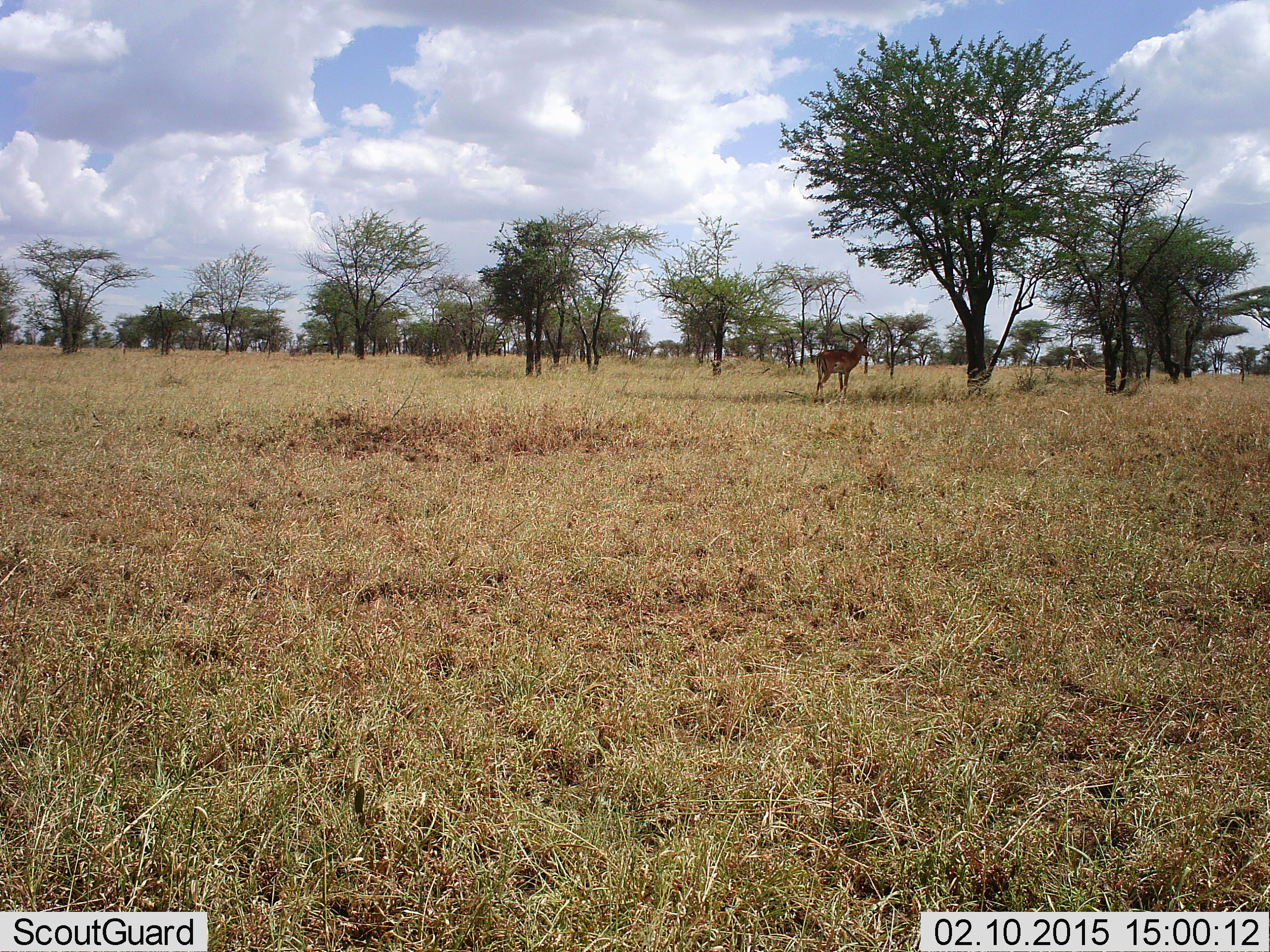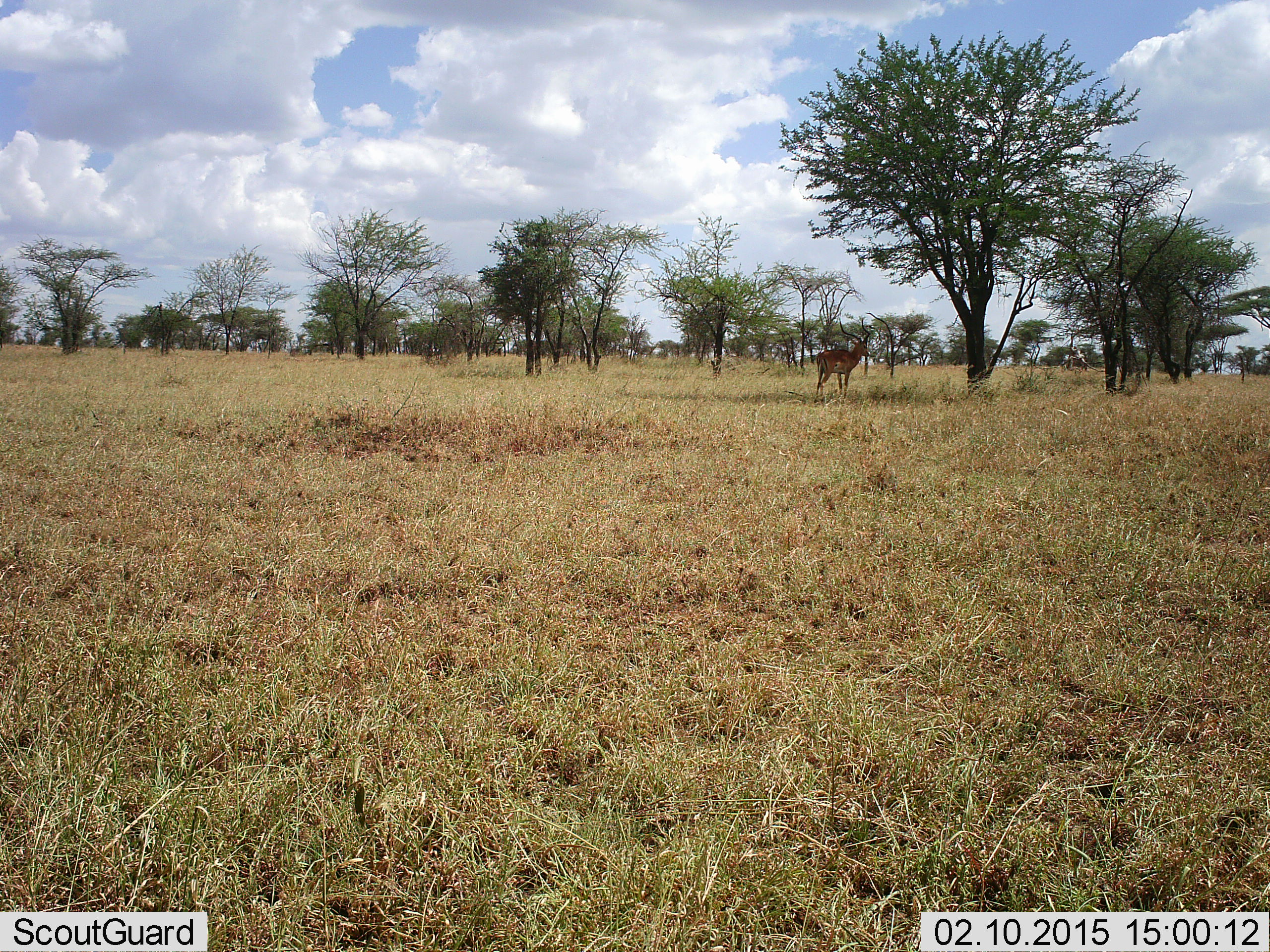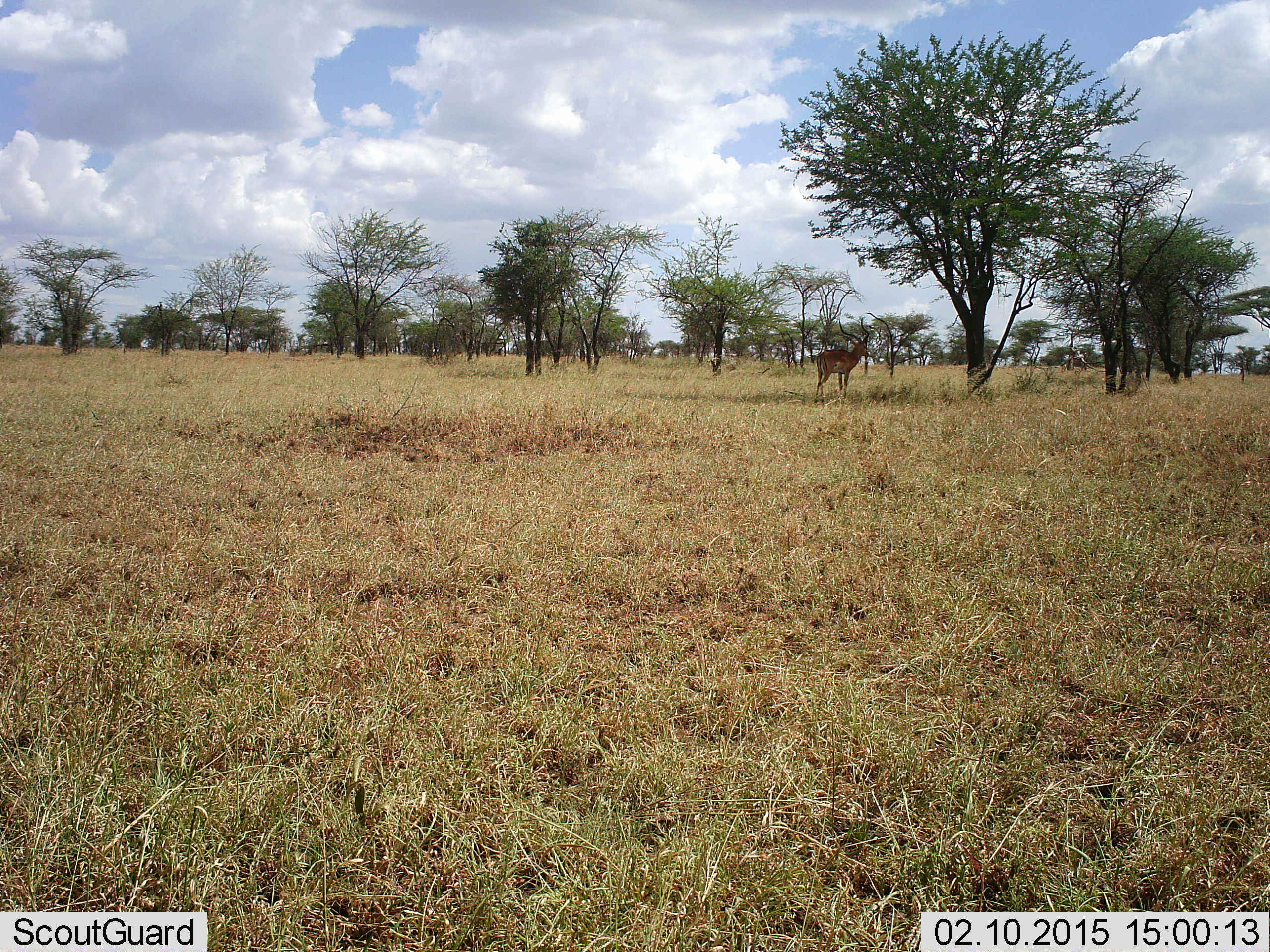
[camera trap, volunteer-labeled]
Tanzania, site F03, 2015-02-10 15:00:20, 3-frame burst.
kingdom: Animalia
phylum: Chordata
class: Mammalia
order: Artiodactyla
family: Bovidae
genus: Aepyceros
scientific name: Aepyceros melampus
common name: impala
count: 1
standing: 90%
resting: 0%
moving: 10%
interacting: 0%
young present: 0%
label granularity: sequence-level